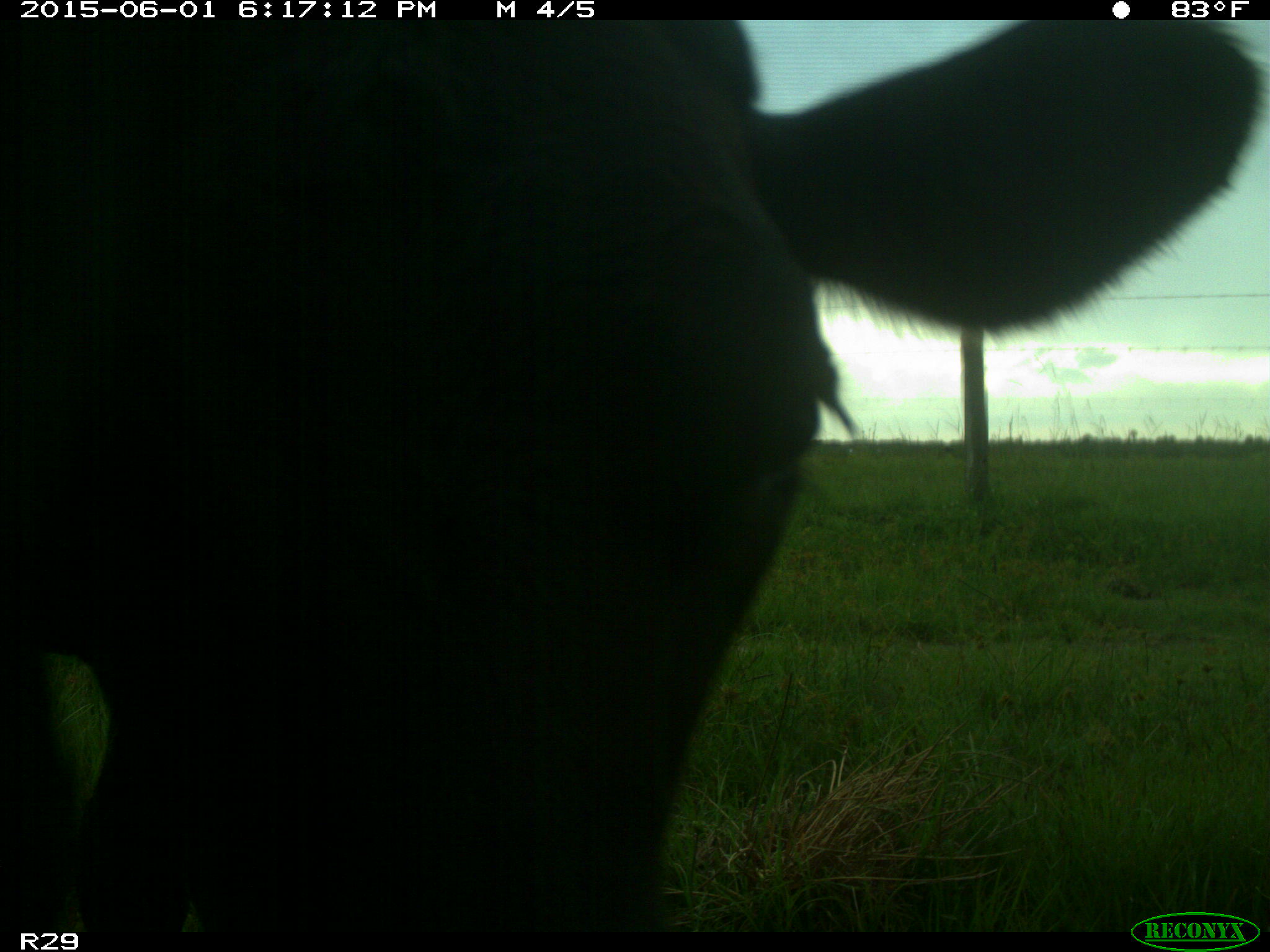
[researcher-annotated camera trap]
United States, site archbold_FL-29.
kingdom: Animalia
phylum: Chordata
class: Mammalia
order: Artiodactyla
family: Bovidae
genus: Bos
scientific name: Bos taurus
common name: domestic cow